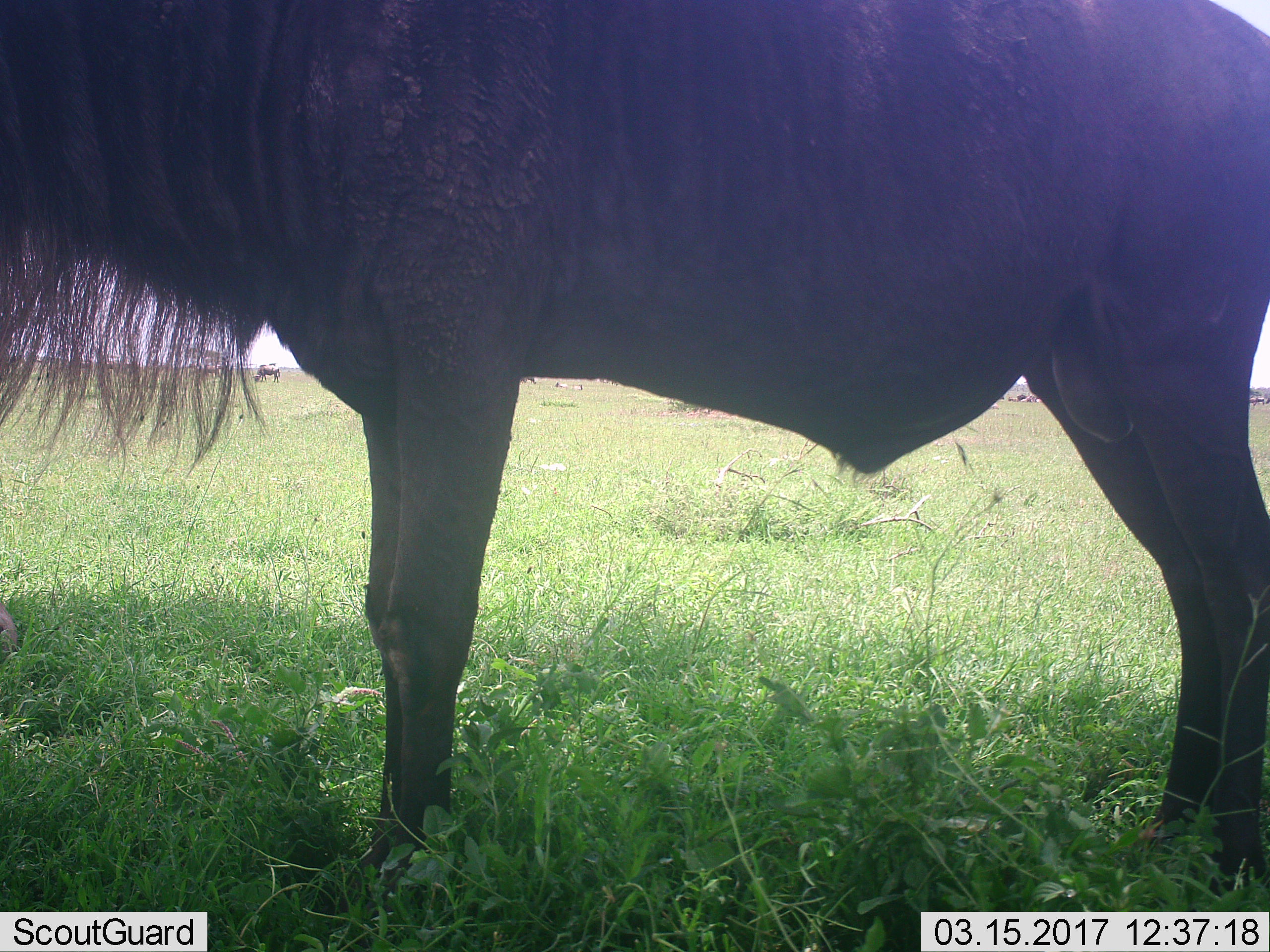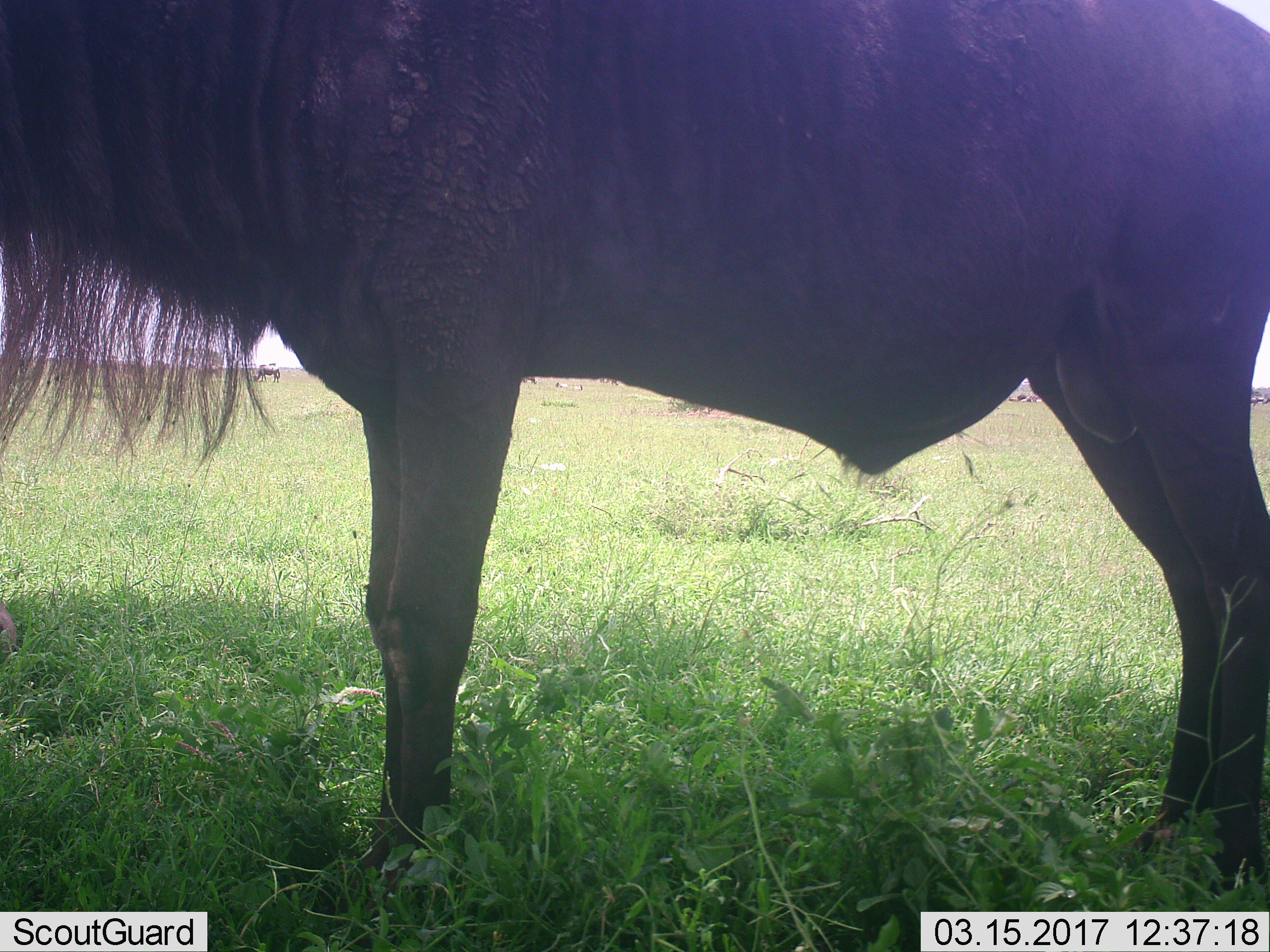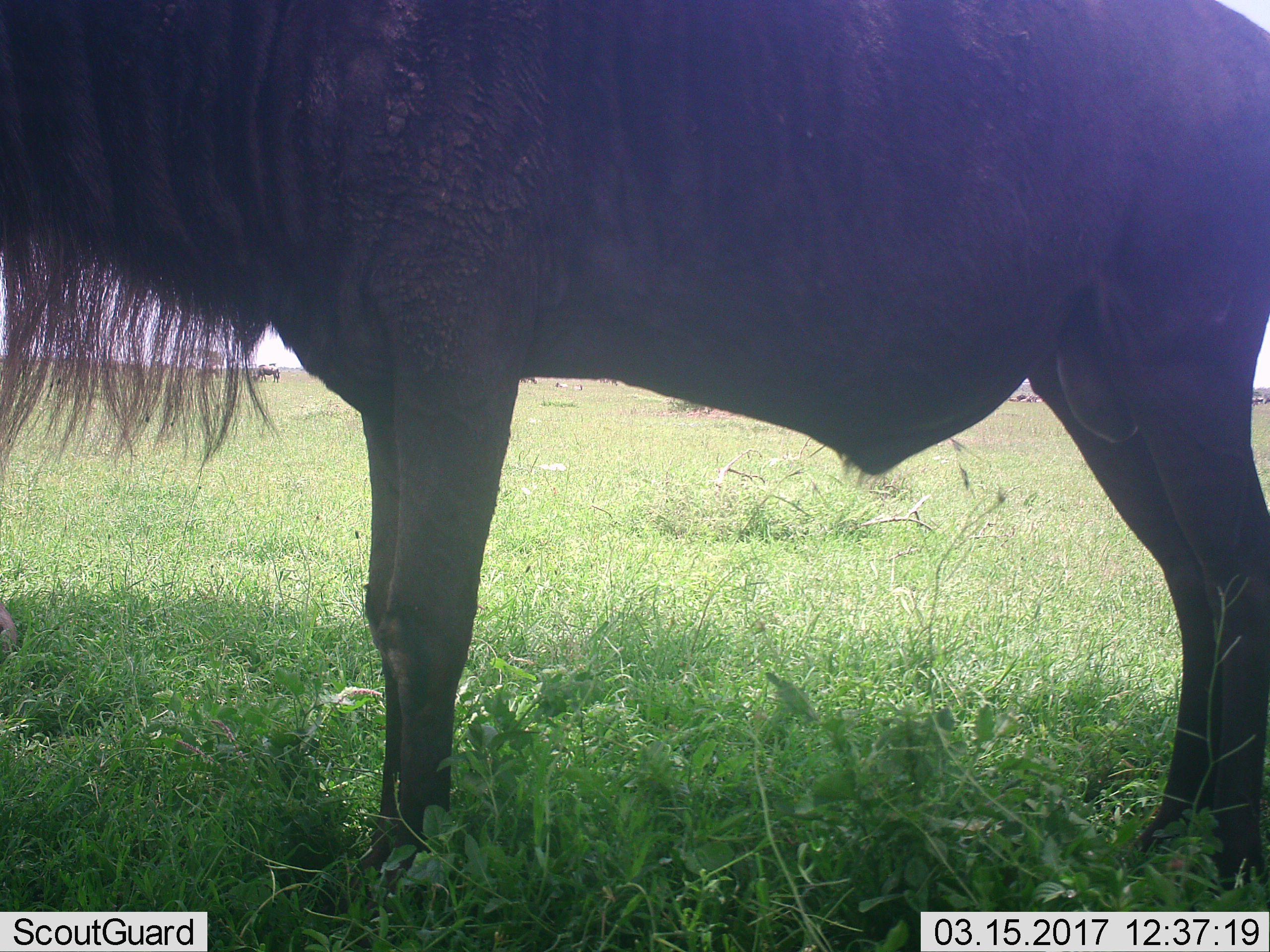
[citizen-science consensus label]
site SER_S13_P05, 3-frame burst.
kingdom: Animalia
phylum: Chordata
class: Mammalia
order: Artiodactyla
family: Bovidae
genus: Connochaetes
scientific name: Connochaetes taurinus taurinus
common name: blue wildebeest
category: wildebeestblue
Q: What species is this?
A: Wildebeestblue (blue wildebeest) (Connochaetes taurinus taurinus).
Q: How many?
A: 7.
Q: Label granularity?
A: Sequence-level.